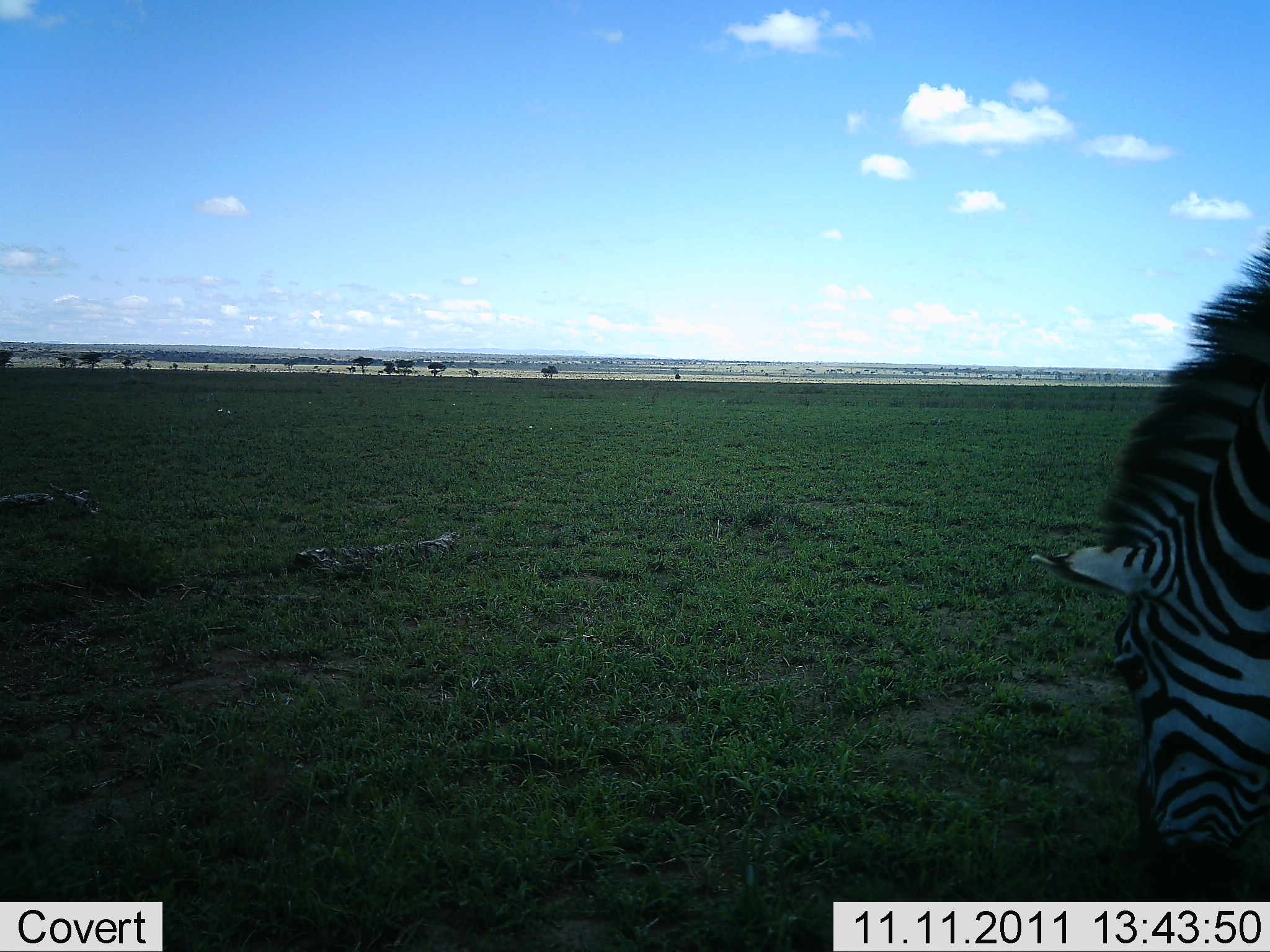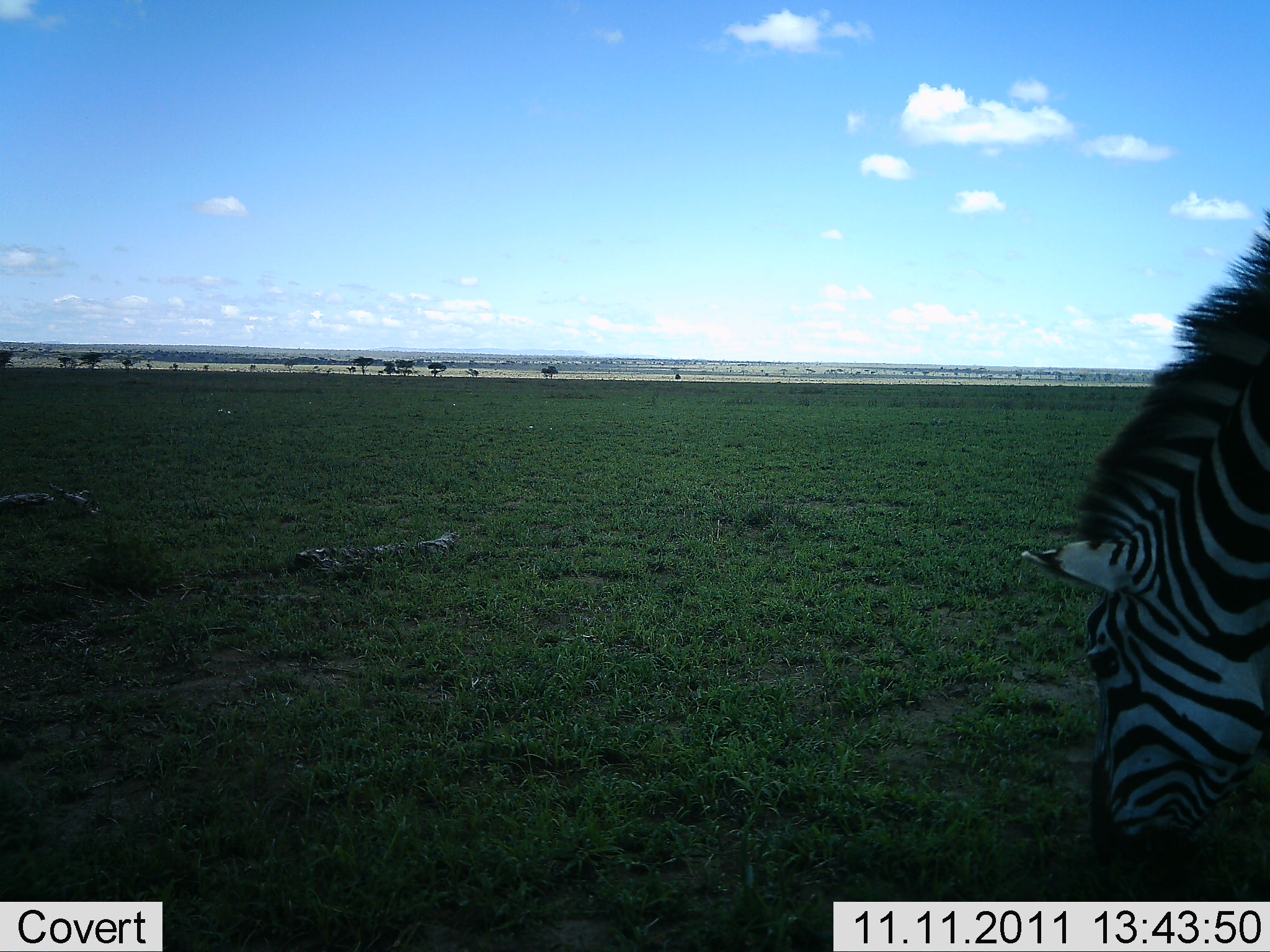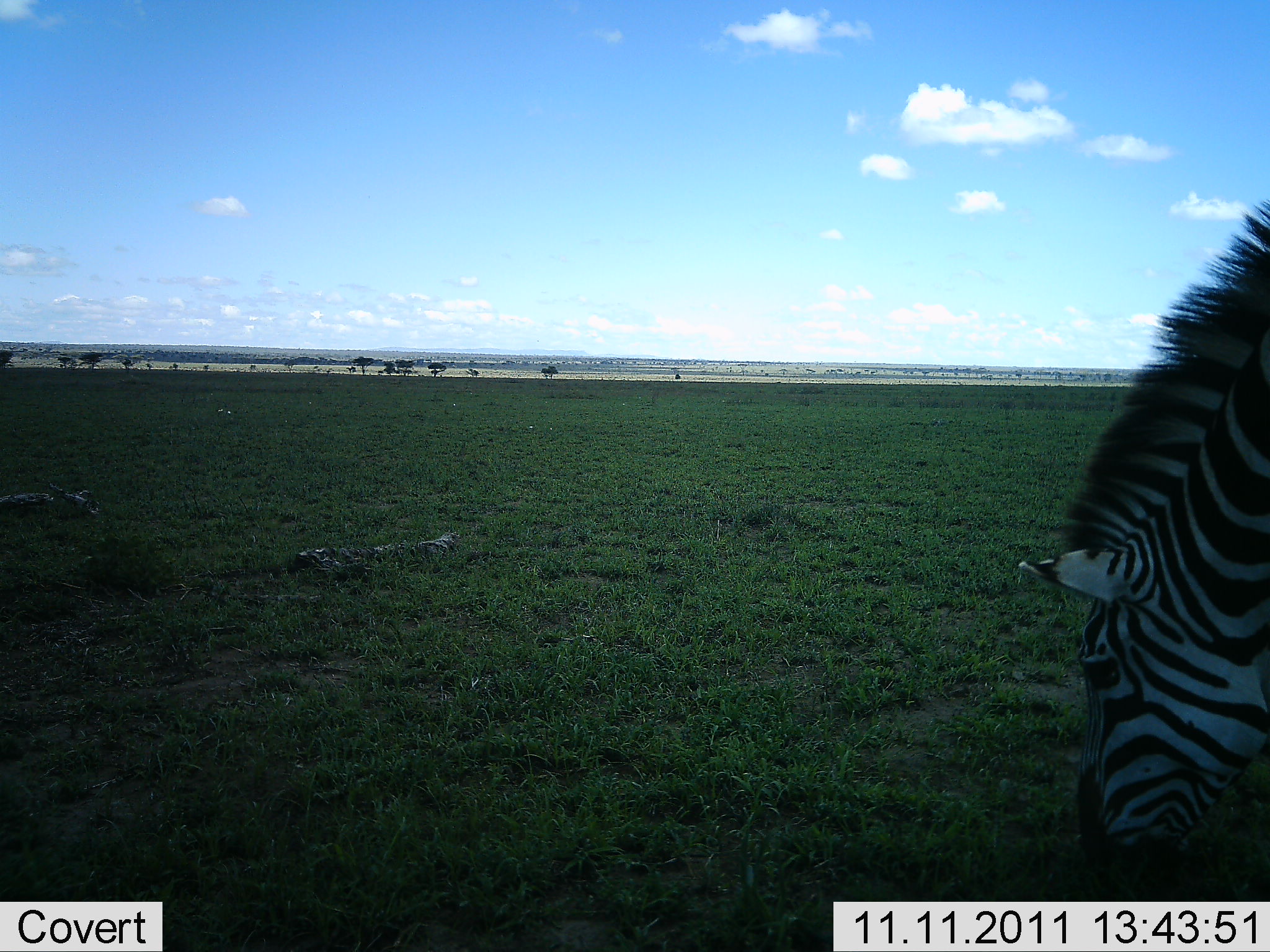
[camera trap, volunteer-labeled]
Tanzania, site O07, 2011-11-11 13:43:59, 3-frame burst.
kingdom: Animalia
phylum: Chordata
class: Mammalia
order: Perissodactyla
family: Equidae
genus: Equus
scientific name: Equus quagga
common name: plains zebra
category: zebra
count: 1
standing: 17%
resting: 0%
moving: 0%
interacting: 0%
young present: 0%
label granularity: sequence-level